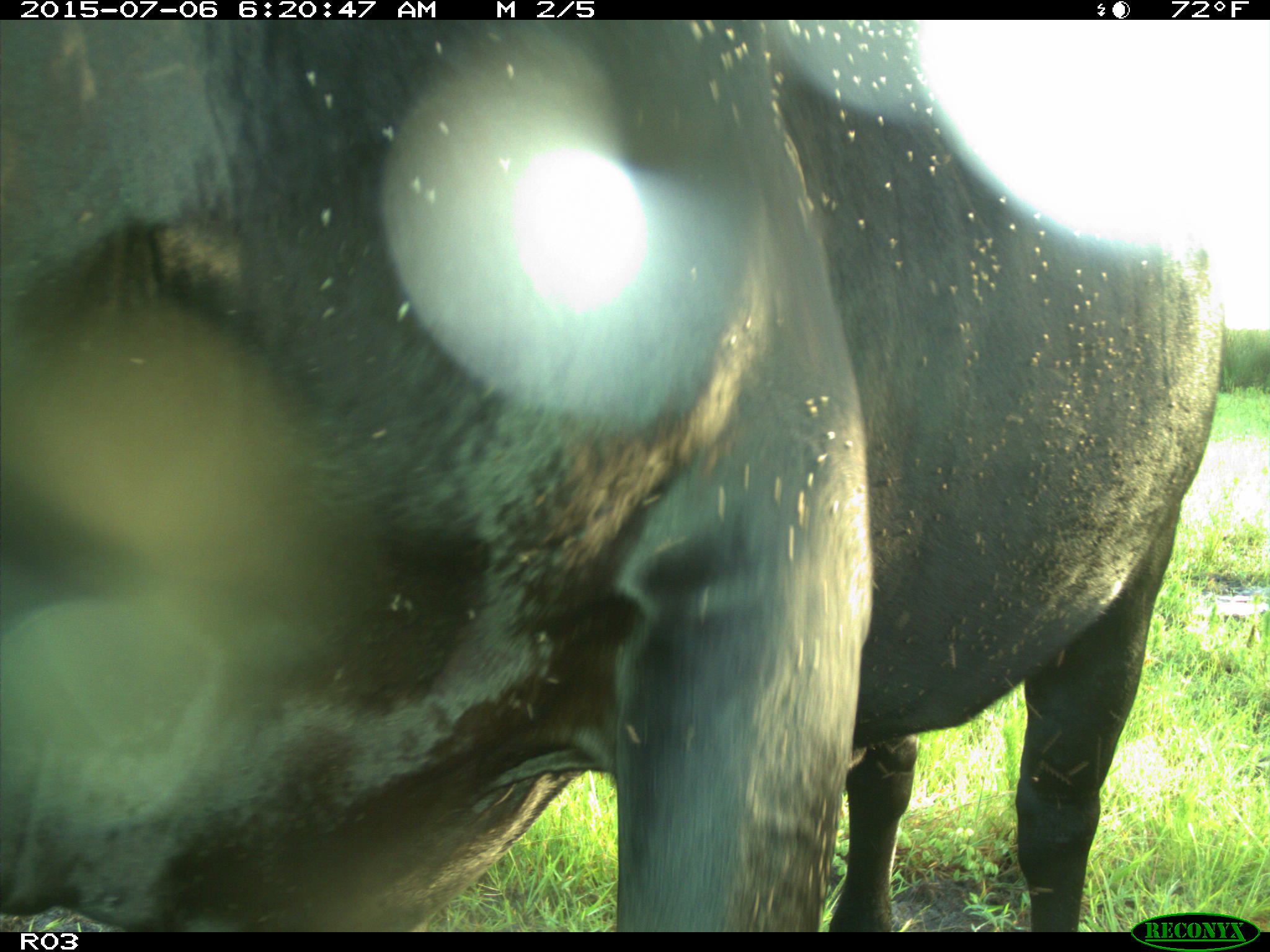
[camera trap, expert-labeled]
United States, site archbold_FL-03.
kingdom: Animalia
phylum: Chordata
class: Mammalia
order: Artiodactyla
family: Bovidae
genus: Bos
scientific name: Bos taurus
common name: domestic cow